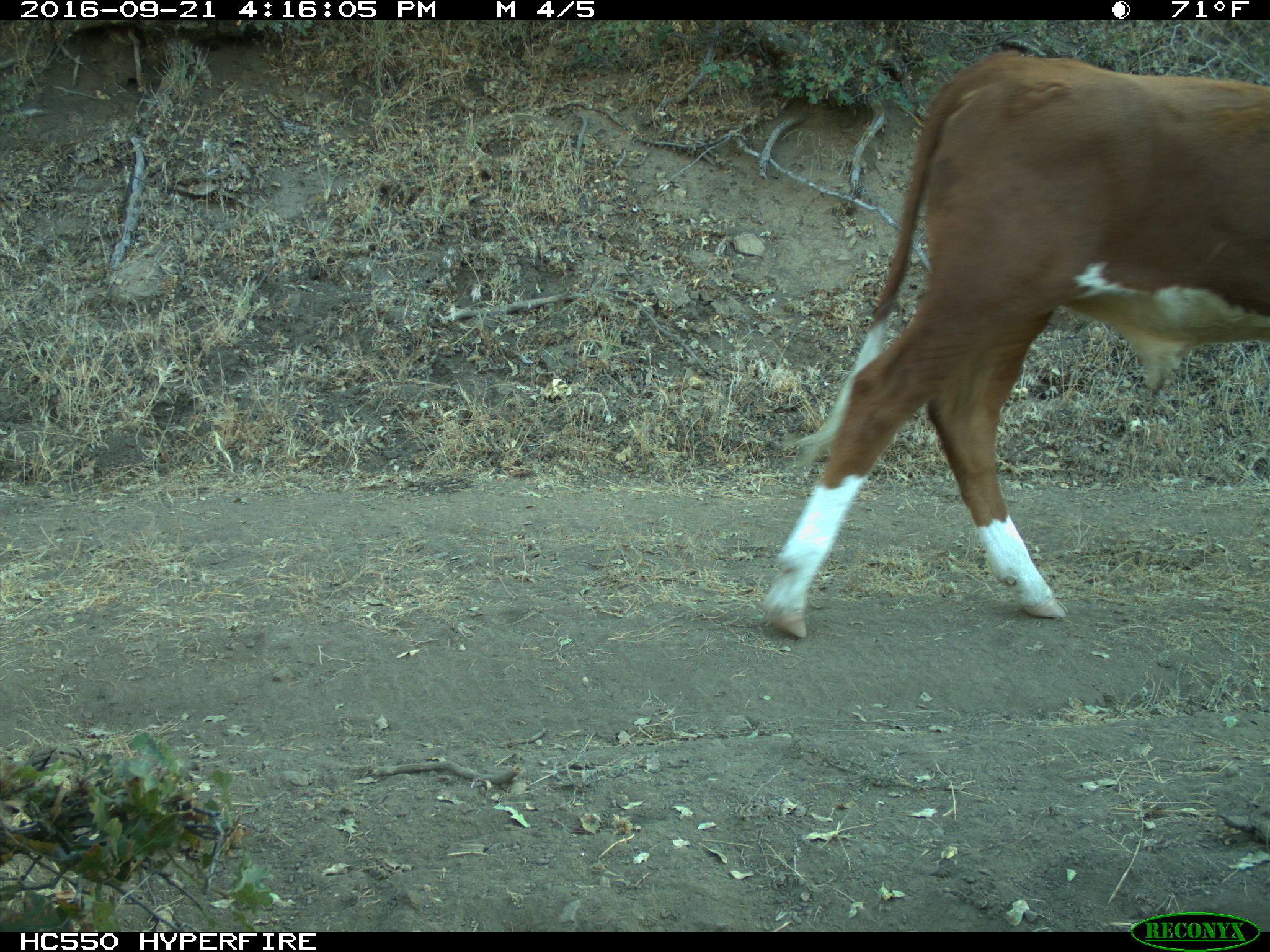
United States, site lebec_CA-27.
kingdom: Animalia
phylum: Chordata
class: Mammalia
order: Artiodactyla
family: Bovidae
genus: Bos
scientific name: Bos taurus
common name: domestic cow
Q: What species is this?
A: Bos taurus (domestic cow).